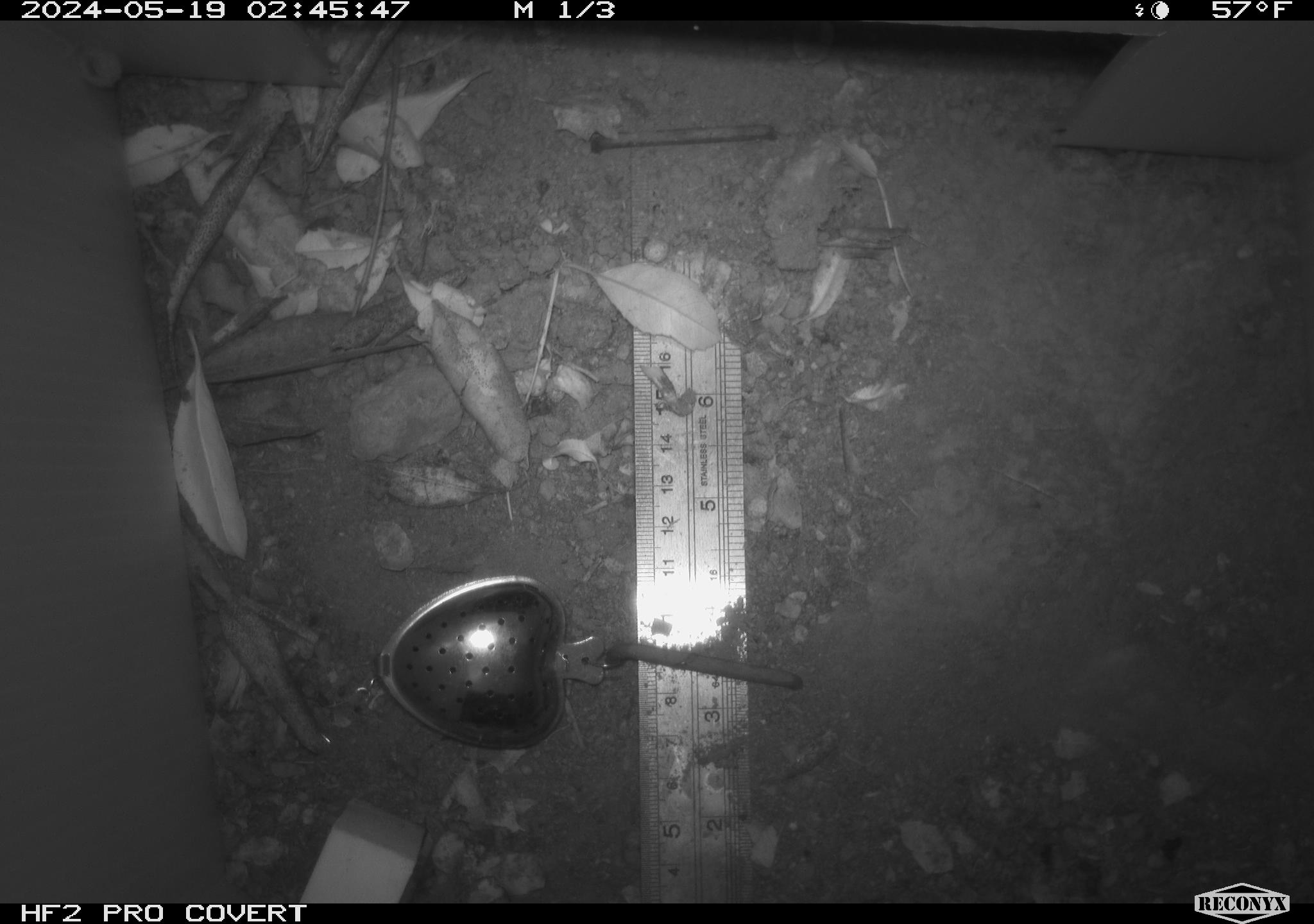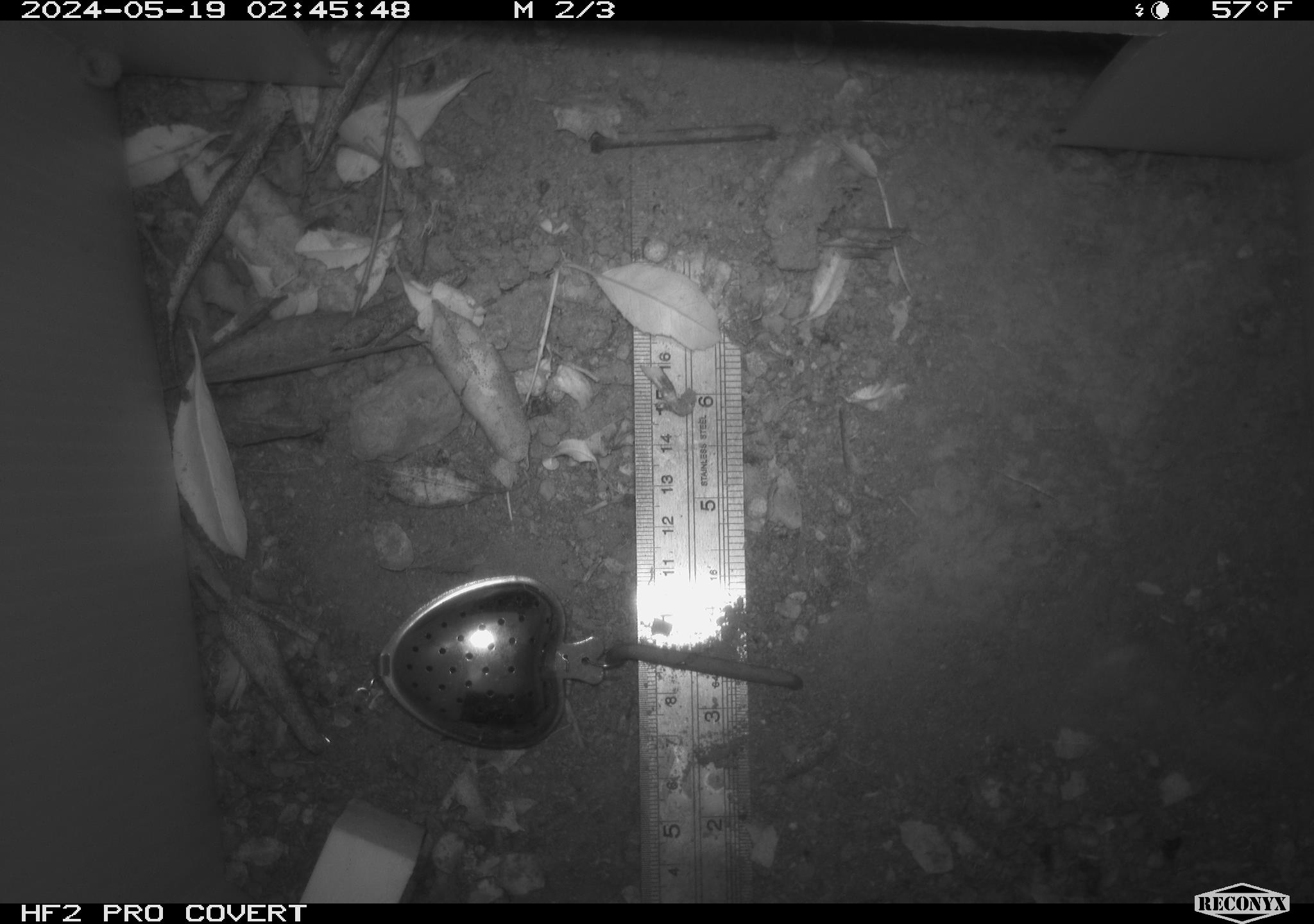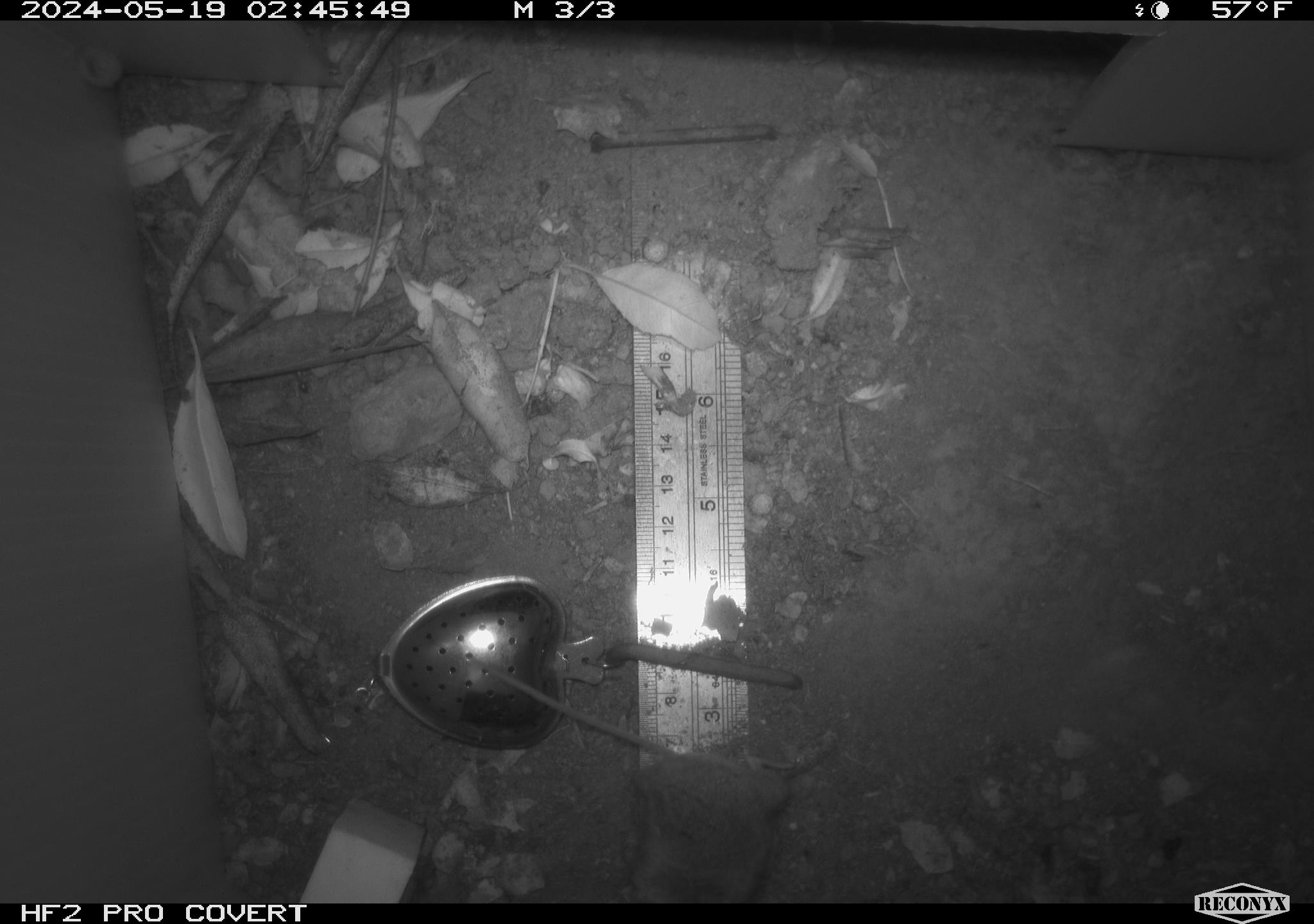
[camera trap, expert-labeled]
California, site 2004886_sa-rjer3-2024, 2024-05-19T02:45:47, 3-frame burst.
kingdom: Animalia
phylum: Chordata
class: Mammalia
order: Rodentia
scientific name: Rodentia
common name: mouse species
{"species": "mouse species (Rodentia)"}